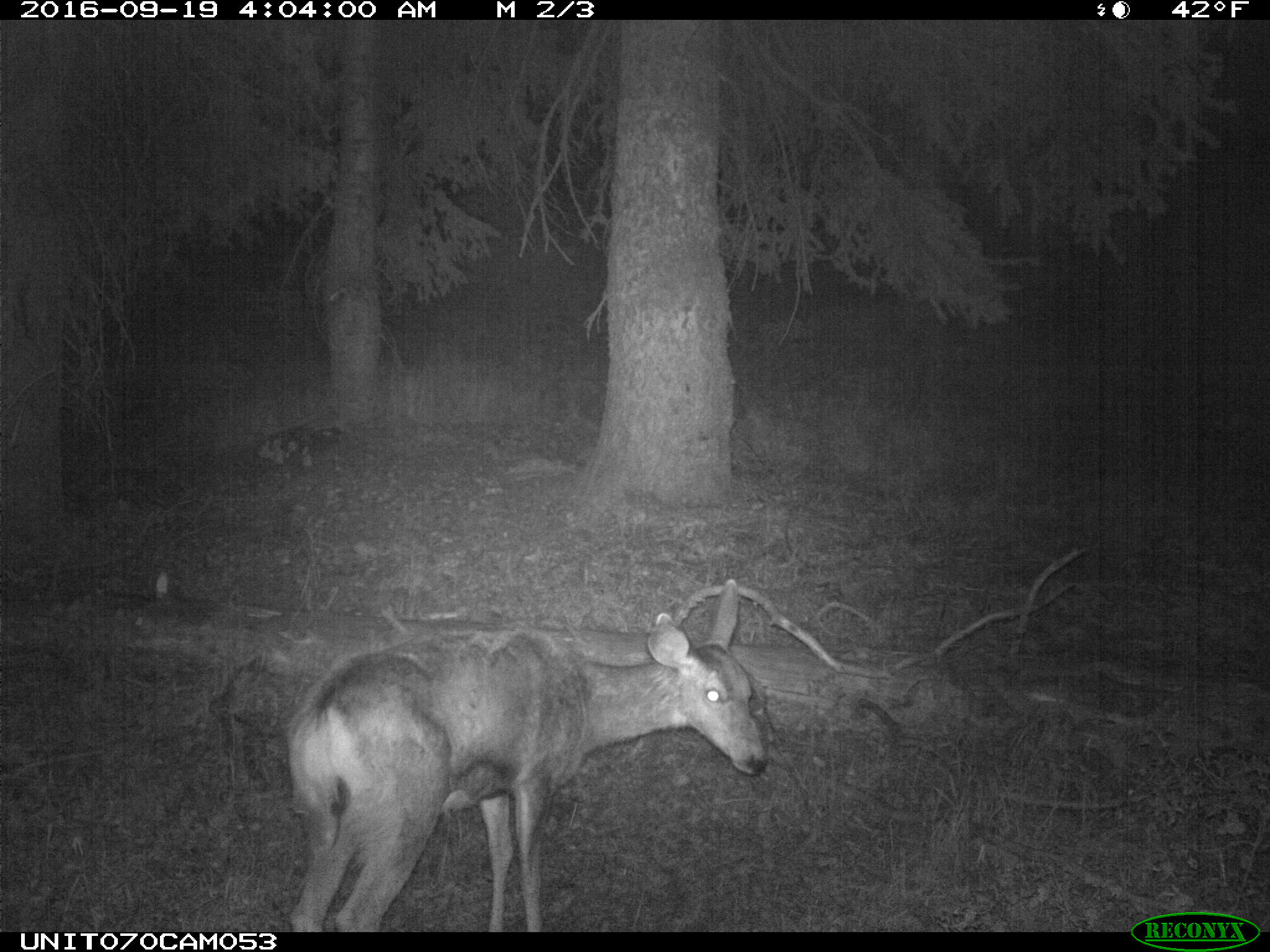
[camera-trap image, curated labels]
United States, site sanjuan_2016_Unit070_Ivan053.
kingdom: Animalia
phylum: Chordata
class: Mammalia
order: Artiodactyla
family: Cervidae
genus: Odocoileus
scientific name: Odocoileus hemionus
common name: mule deer